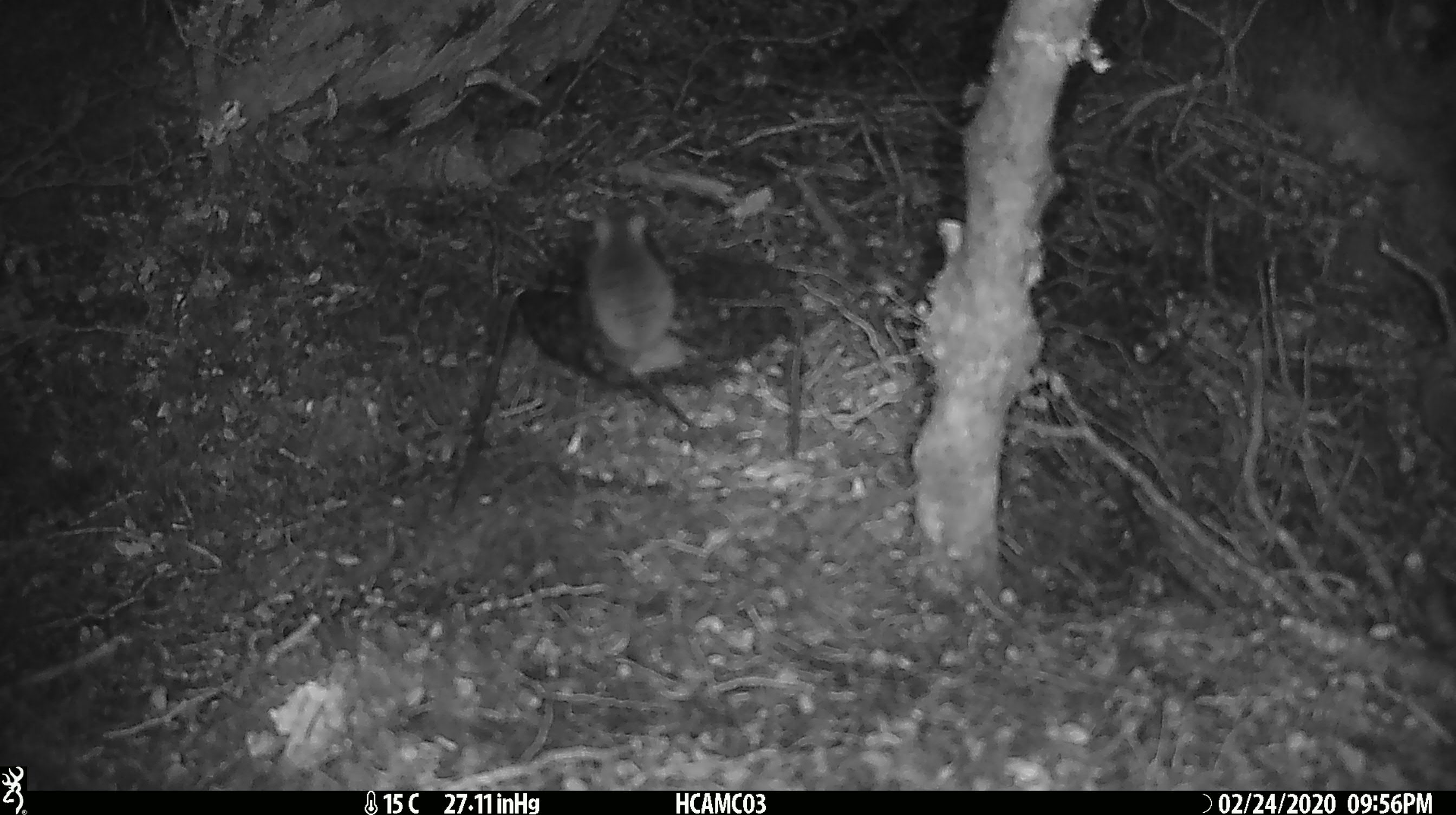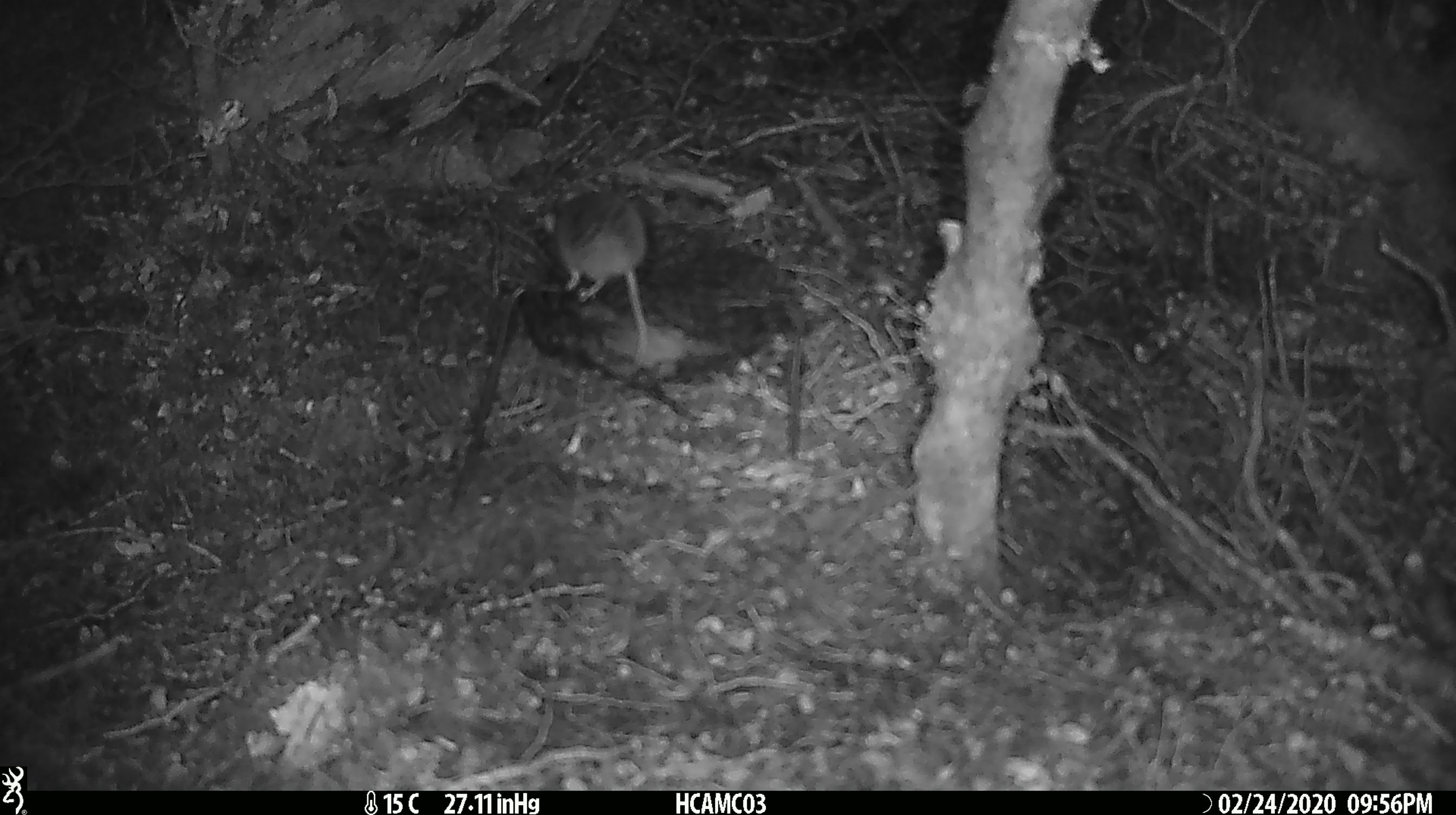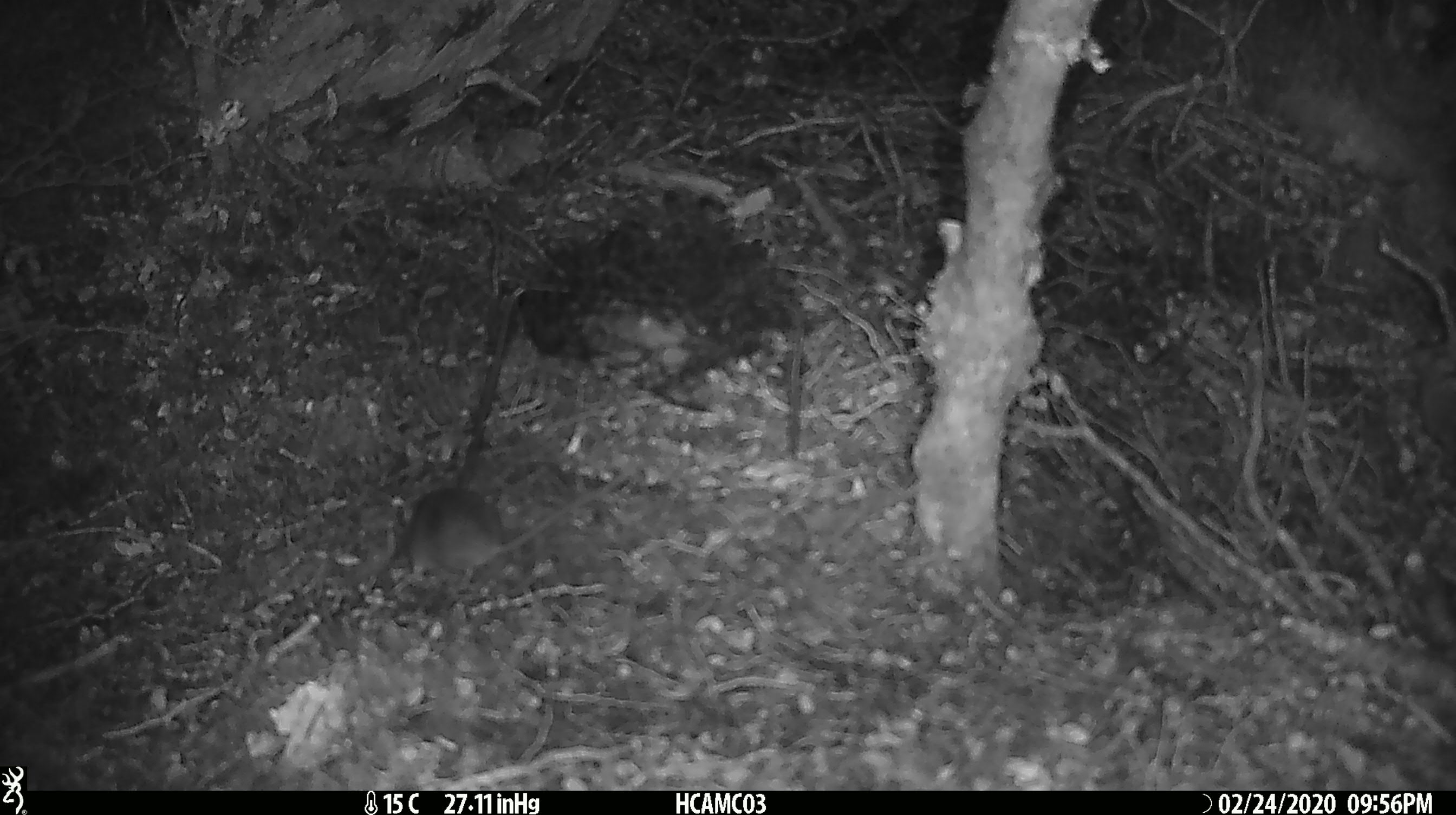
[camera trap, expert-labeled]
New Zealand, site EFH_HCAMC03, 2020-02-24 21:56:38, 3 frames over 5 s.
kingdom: Animalia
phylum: Chordata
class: Mammalia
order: Rodentia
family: Muridae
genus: Mus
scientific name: Mus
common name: mouse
Mouse (Mus).